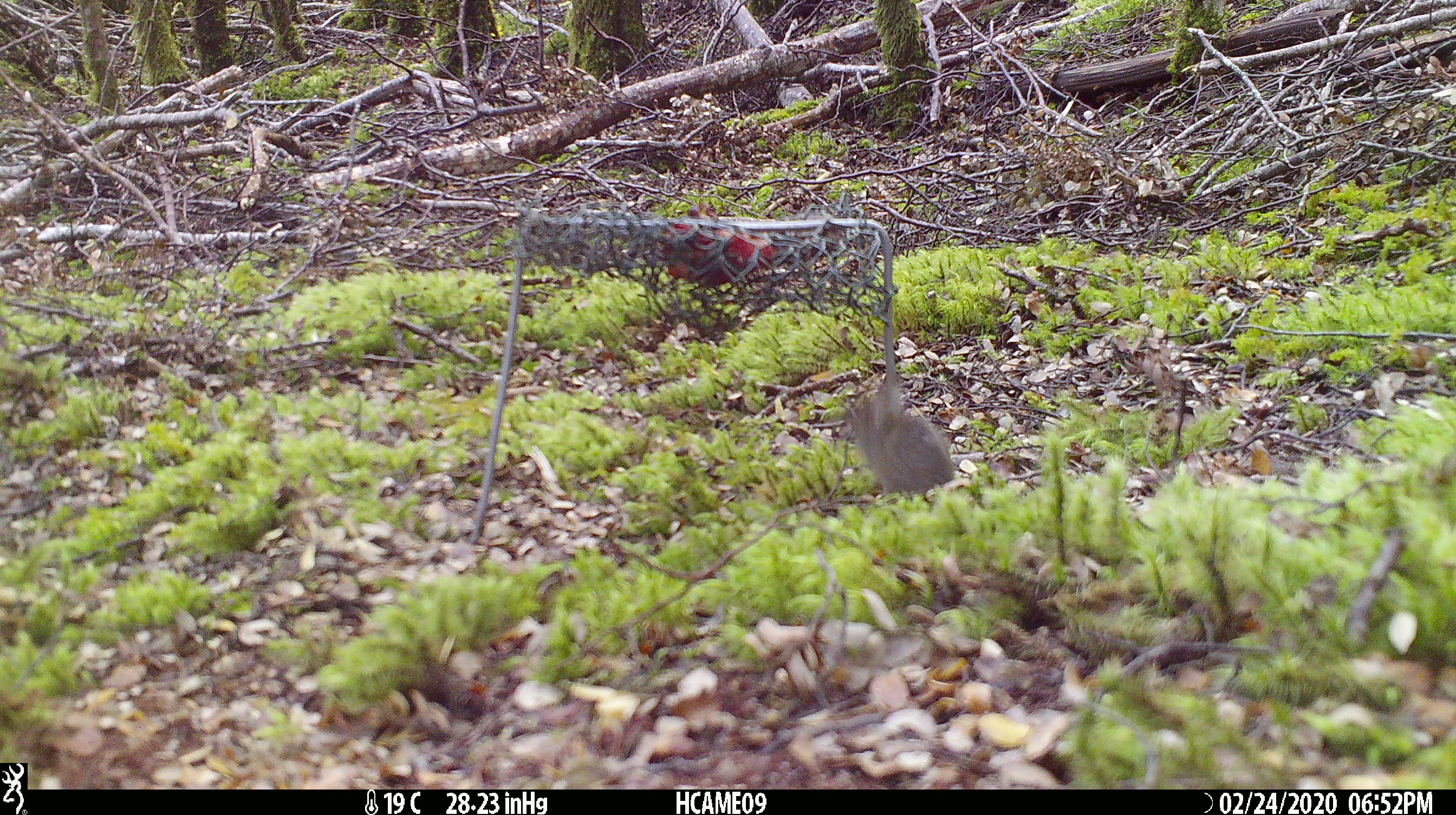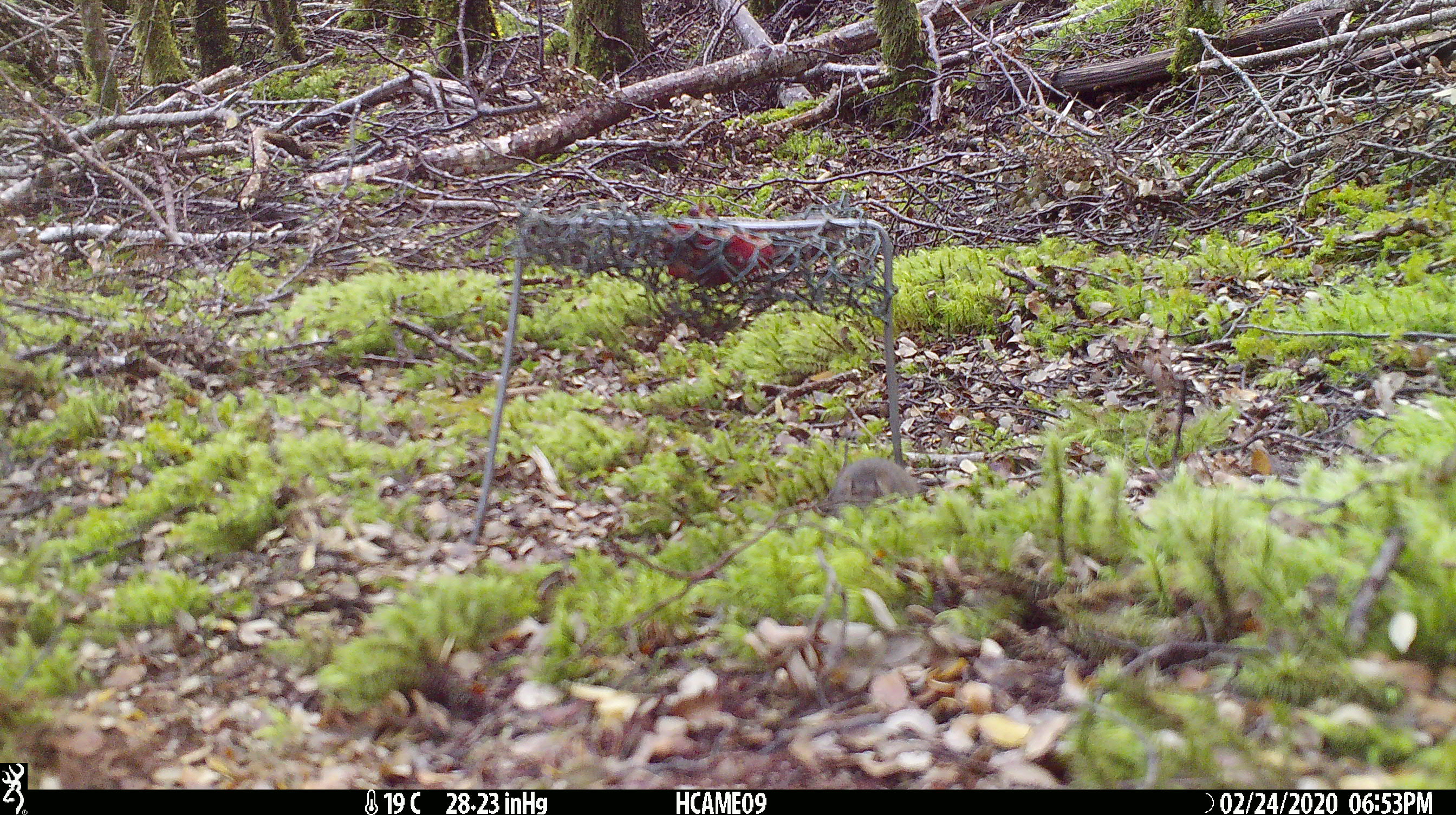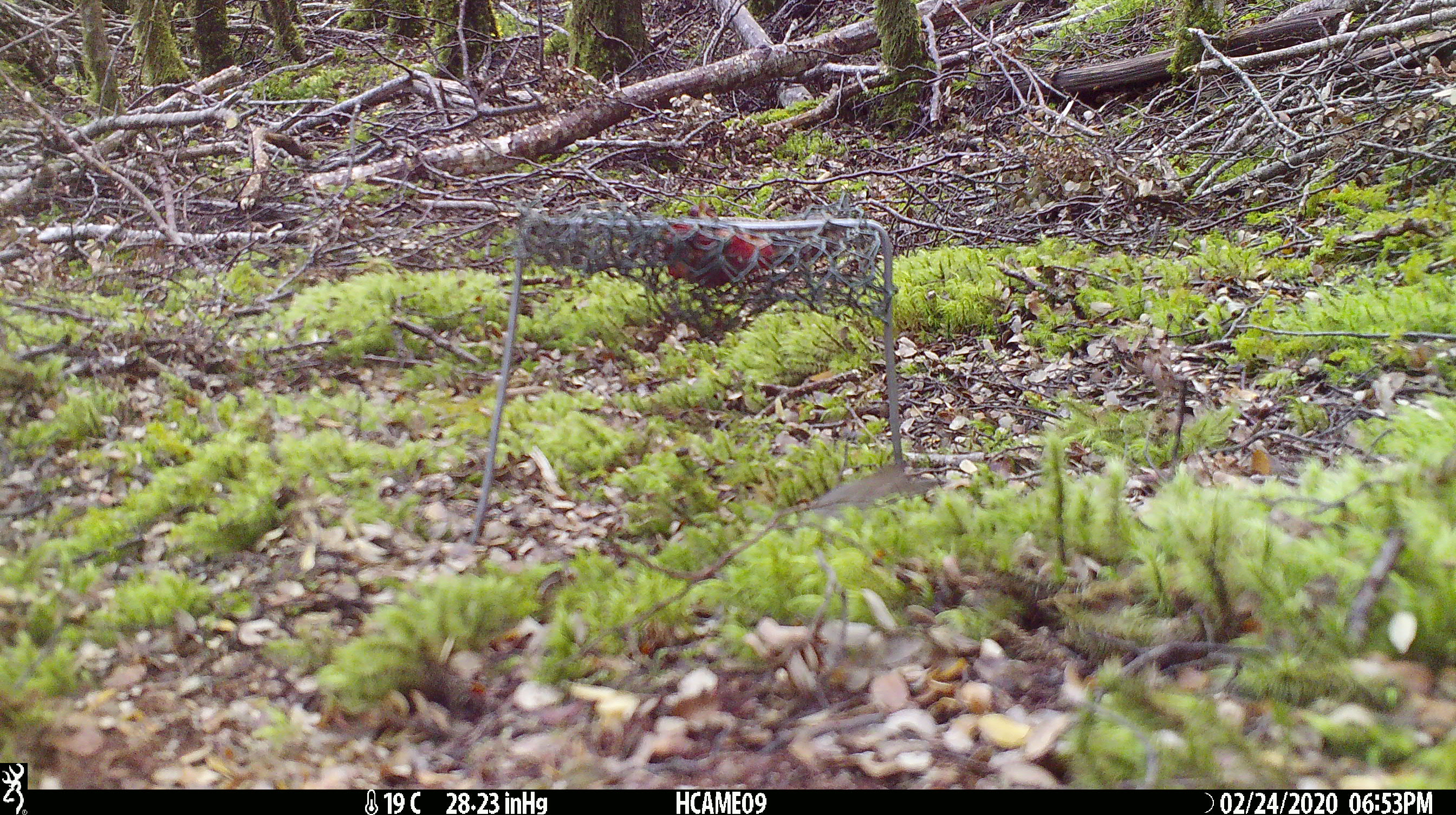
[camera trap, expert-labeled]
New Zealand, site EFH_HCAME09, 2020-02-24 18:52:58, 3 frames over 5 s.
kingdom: Animalia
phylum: Chordata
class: Mammalia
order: Rodentia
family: Muridae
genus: Mus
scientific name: Mus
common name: mouse